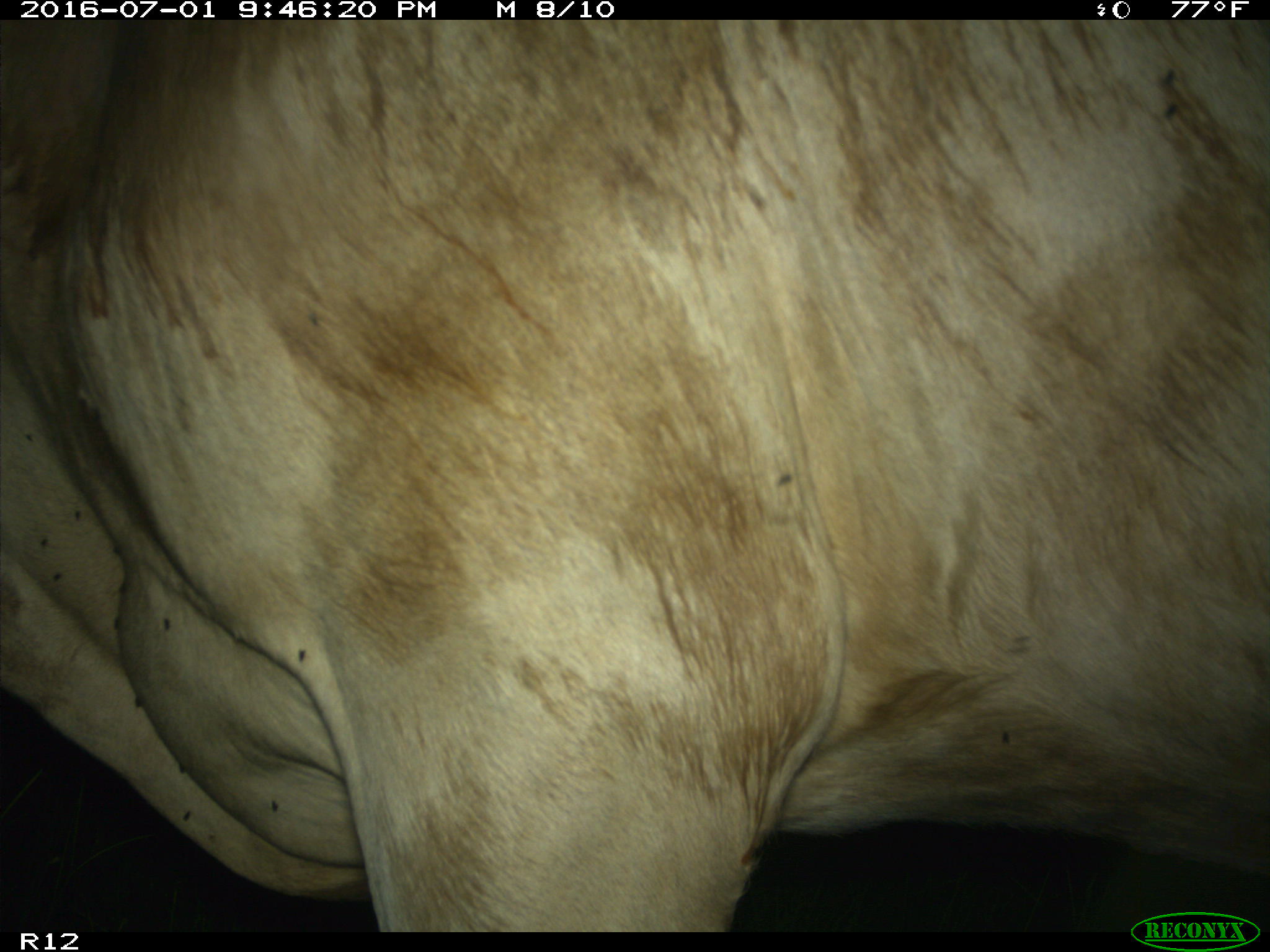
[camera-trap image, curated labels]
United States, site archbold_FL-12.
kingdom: Animalia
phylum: Chordata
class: Mammalia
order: Artiodactyla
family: Bovidae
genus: Bos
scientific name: Bos taurus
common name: domestic cow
Bos taurus (domestic cow).